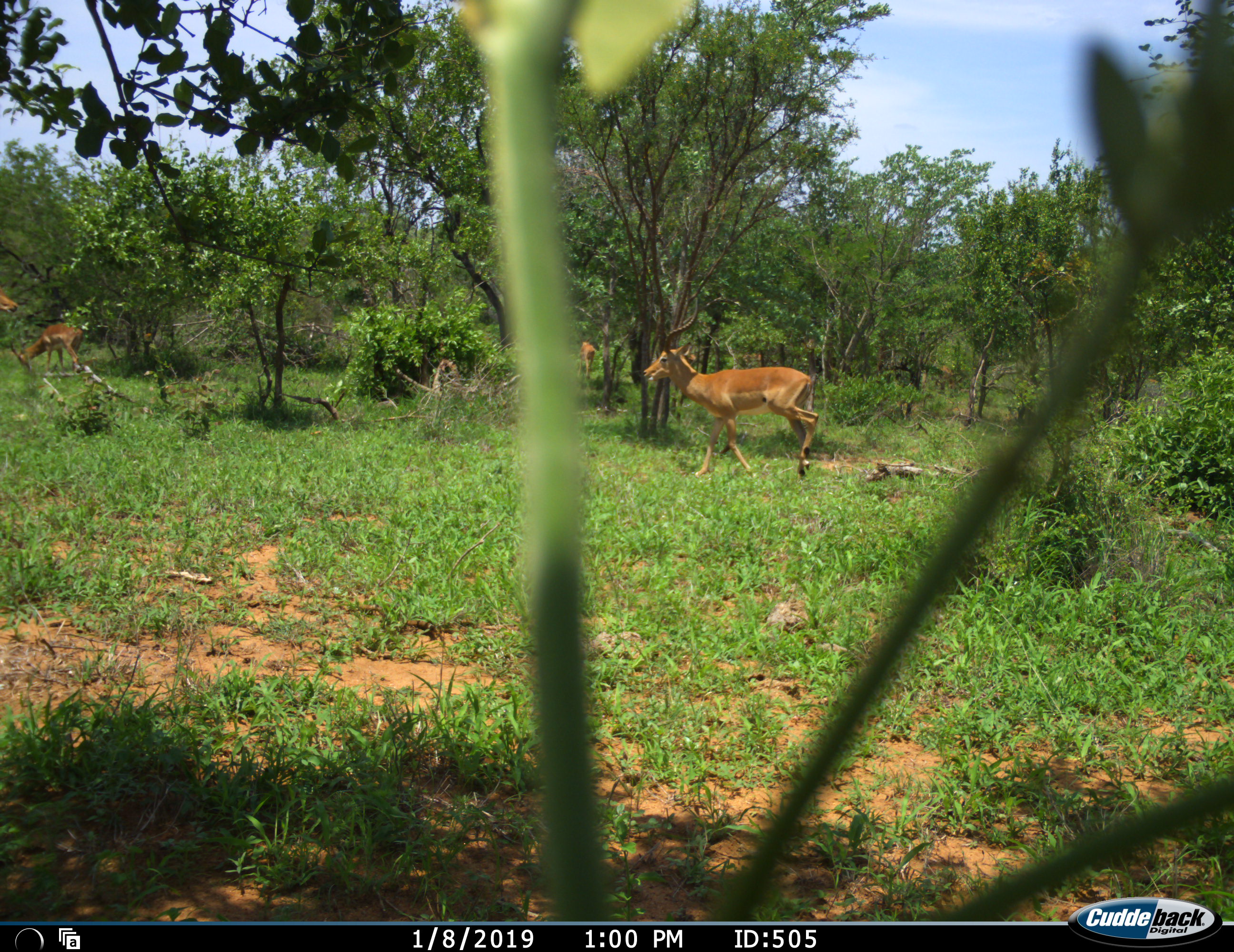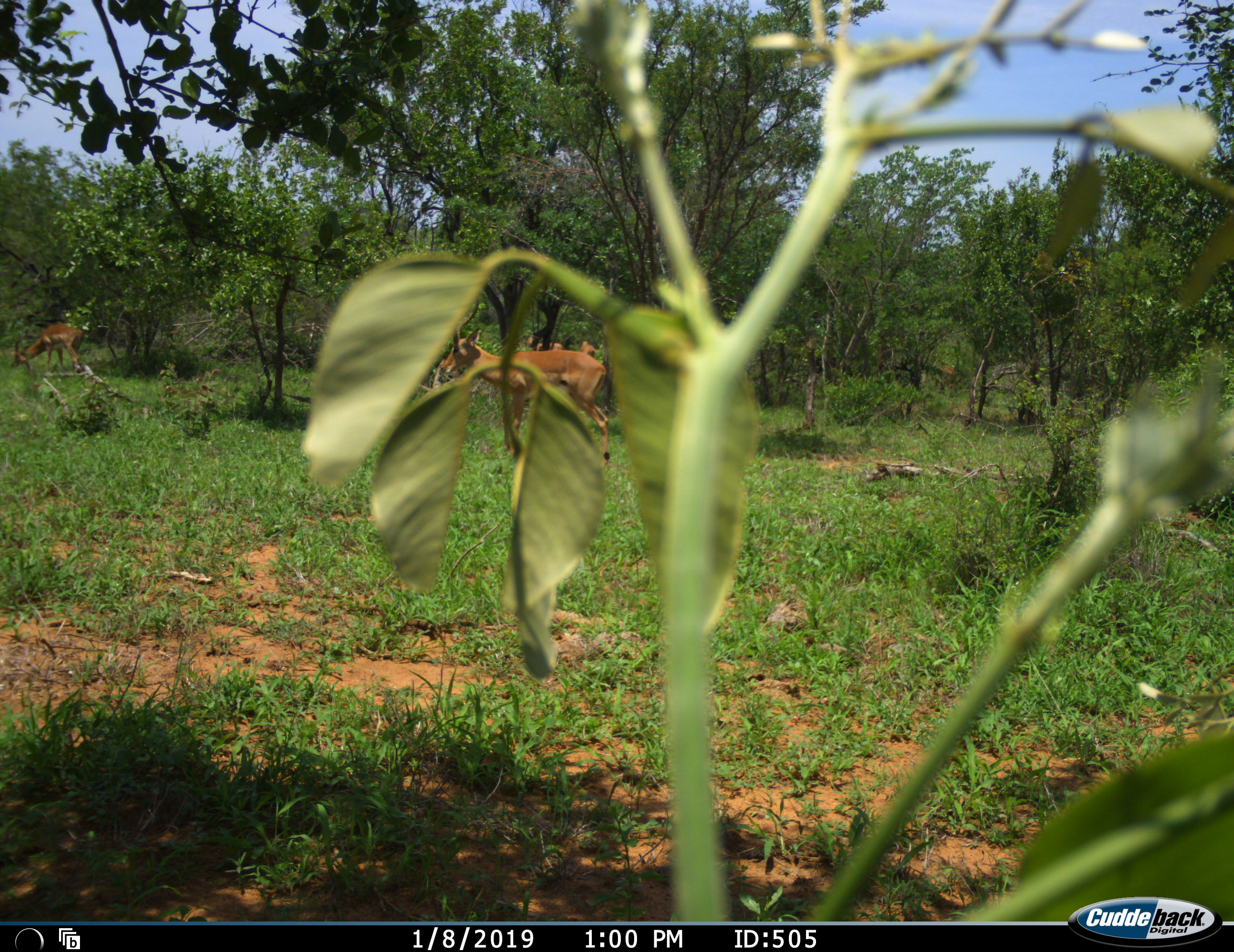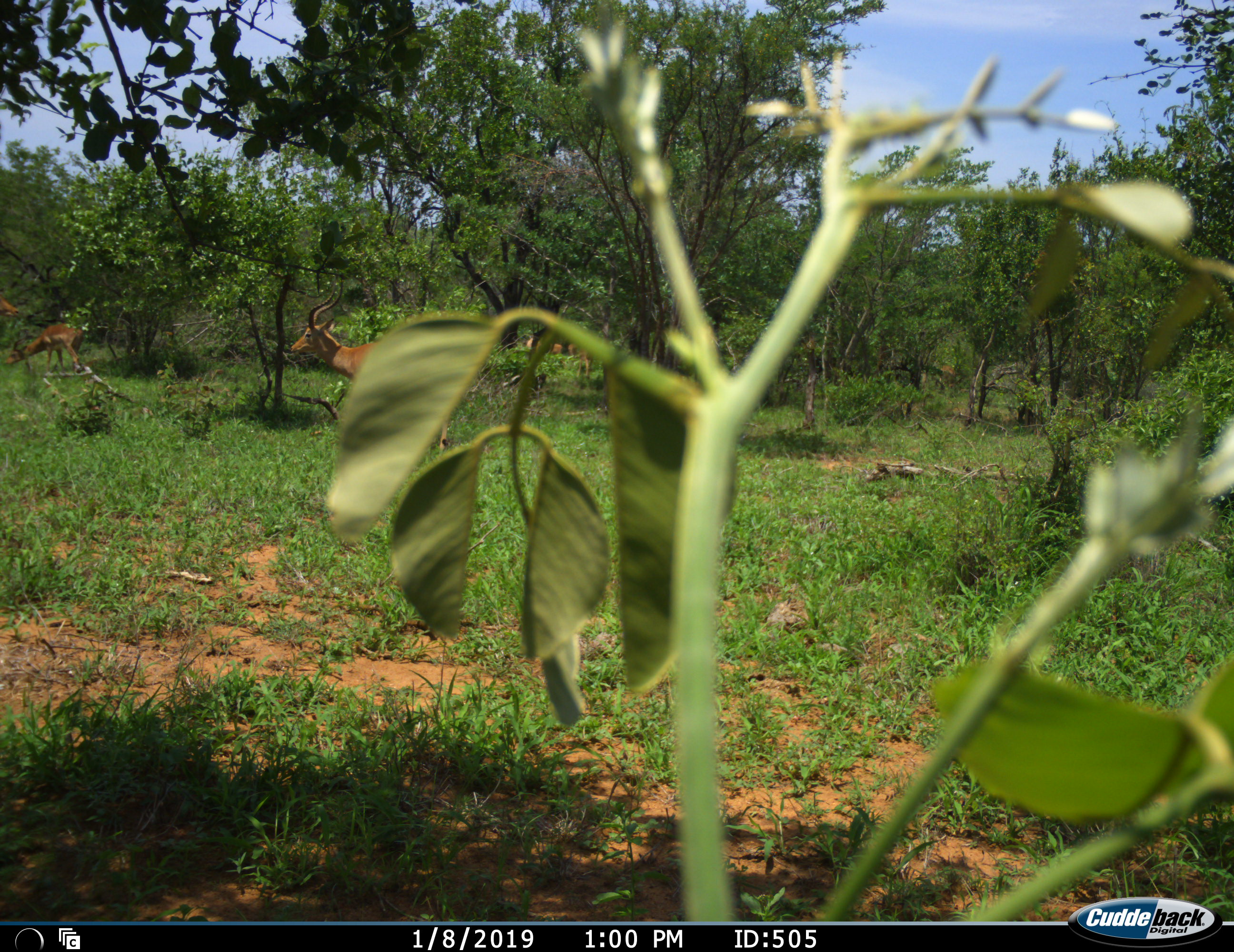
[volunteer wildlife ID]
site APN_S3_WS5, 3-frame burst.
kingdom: Animalia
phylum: Chordata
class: Mammalia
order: Artiodactyla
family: Bovidae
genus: Aepyceros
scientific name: Aepyceros melampus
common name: impala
Impala (Aepyceros melampus), count 4. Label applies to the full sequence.